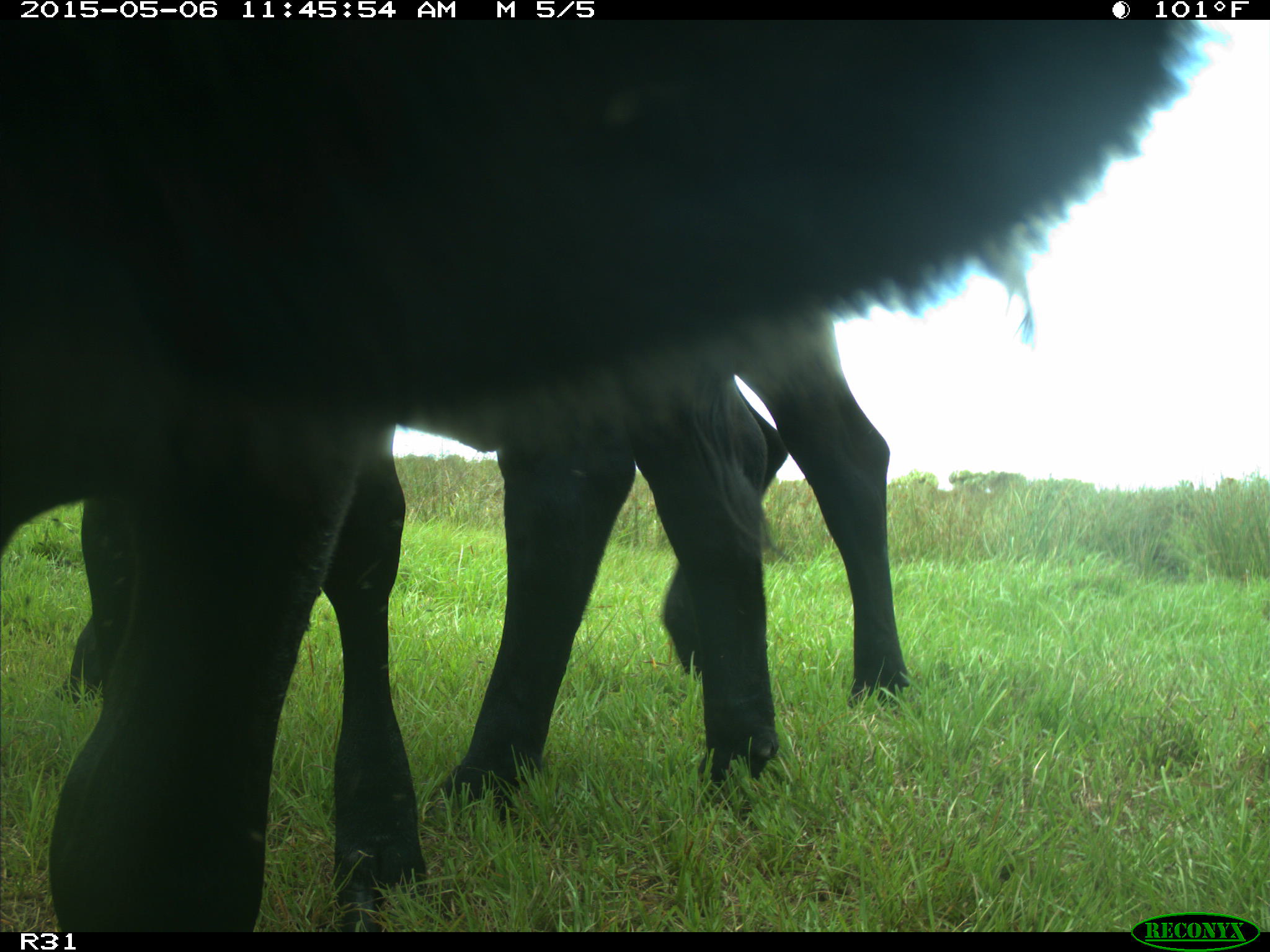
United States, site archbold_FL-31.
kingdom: Animalia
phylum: Chordata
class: Mammalia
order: Artiodactyla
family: Bovidae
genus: Bos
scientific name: Bos taurus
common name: domestic cow